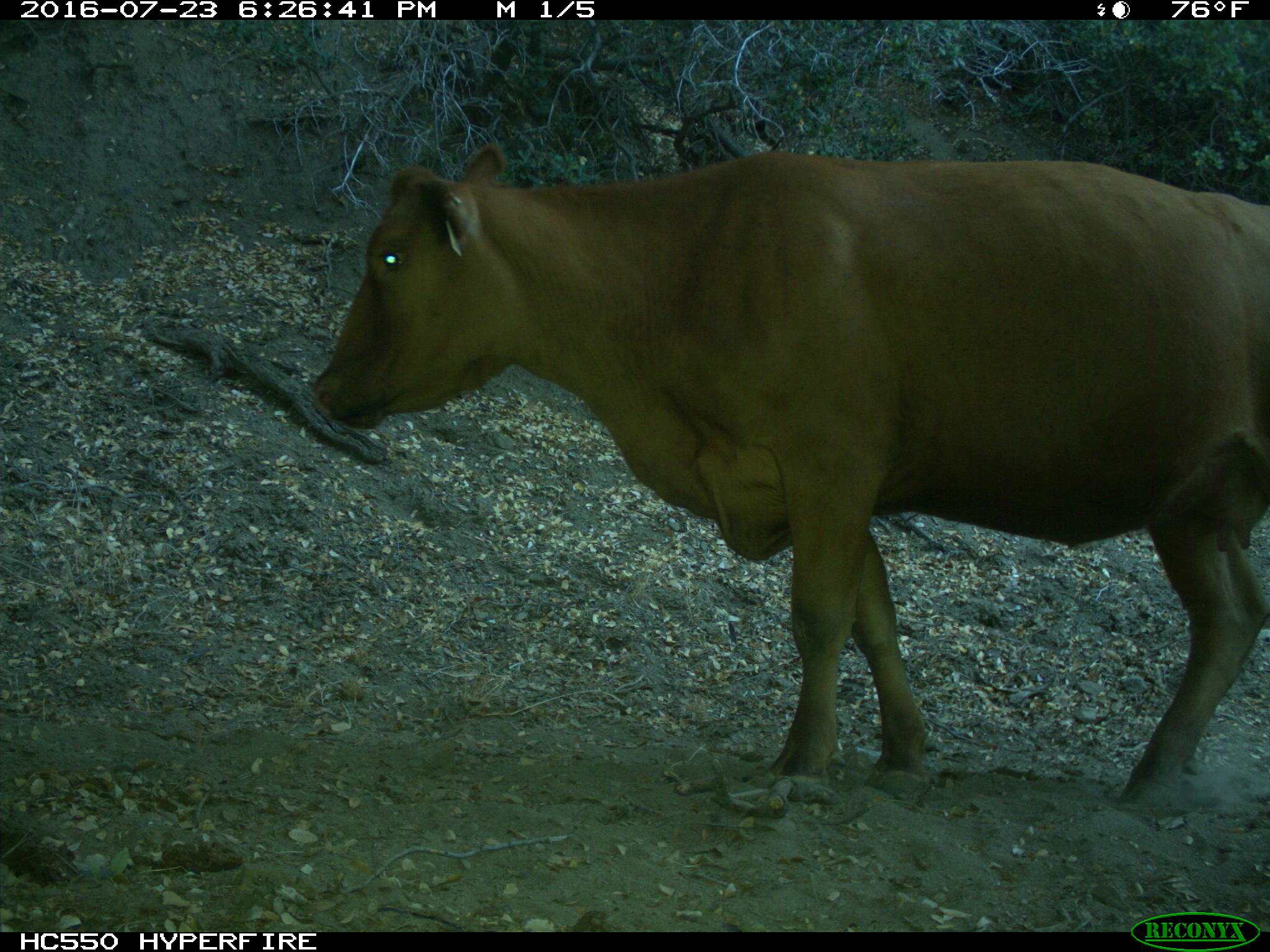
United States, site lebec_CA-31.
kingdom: Animalia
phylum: Chordata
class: Mammalia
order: Artiodactyla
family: Bovidae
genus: Bos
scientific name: Bos taurus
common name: domestic cow